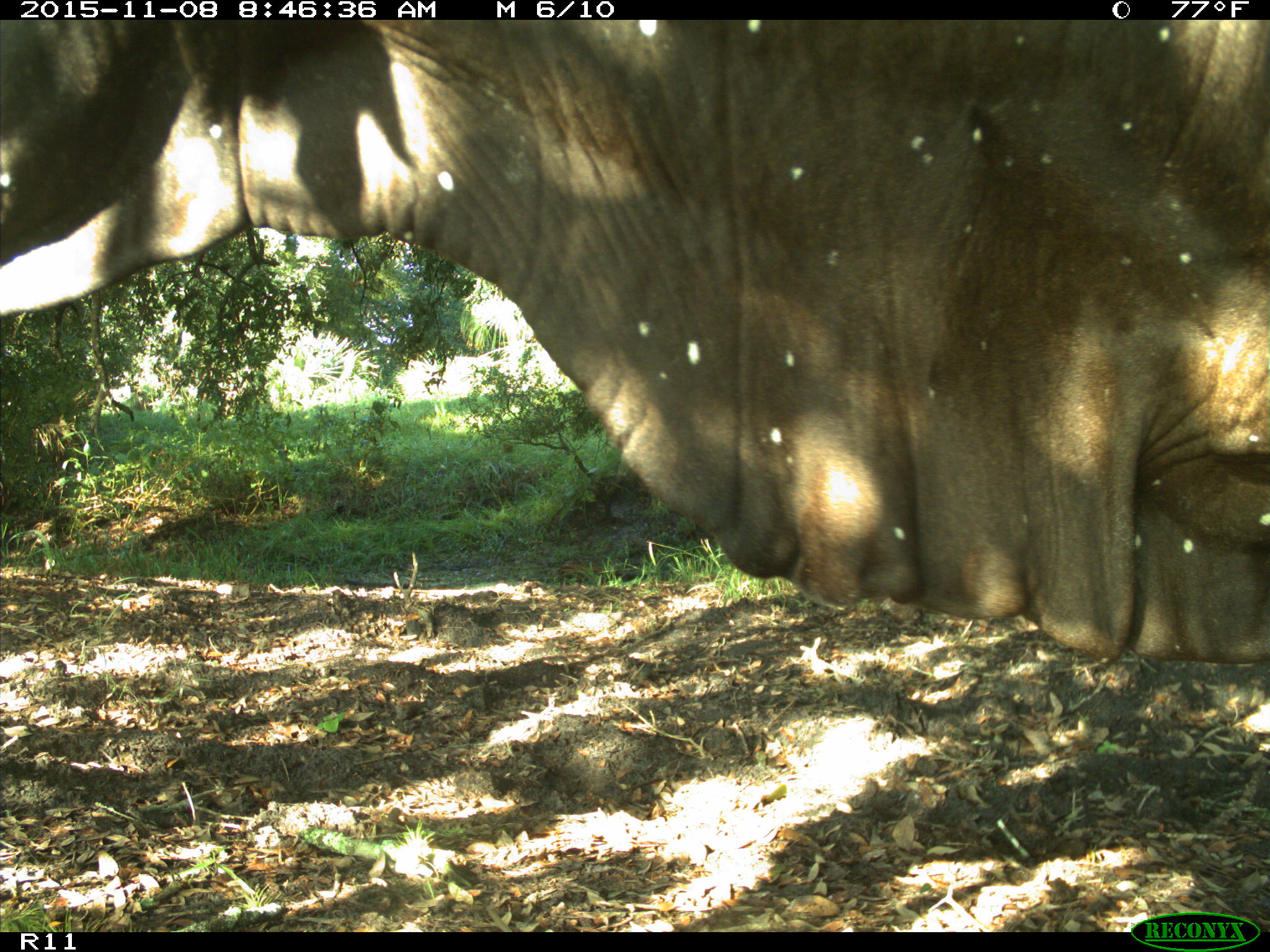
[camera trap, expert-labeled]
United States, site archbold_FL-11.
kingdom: Animalia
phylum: Chordata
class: Mammalia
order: Artiodactyla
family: Bovidae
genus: Bos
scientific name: Bos taurus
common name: domestic cow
Bos taurus (domestic cow).